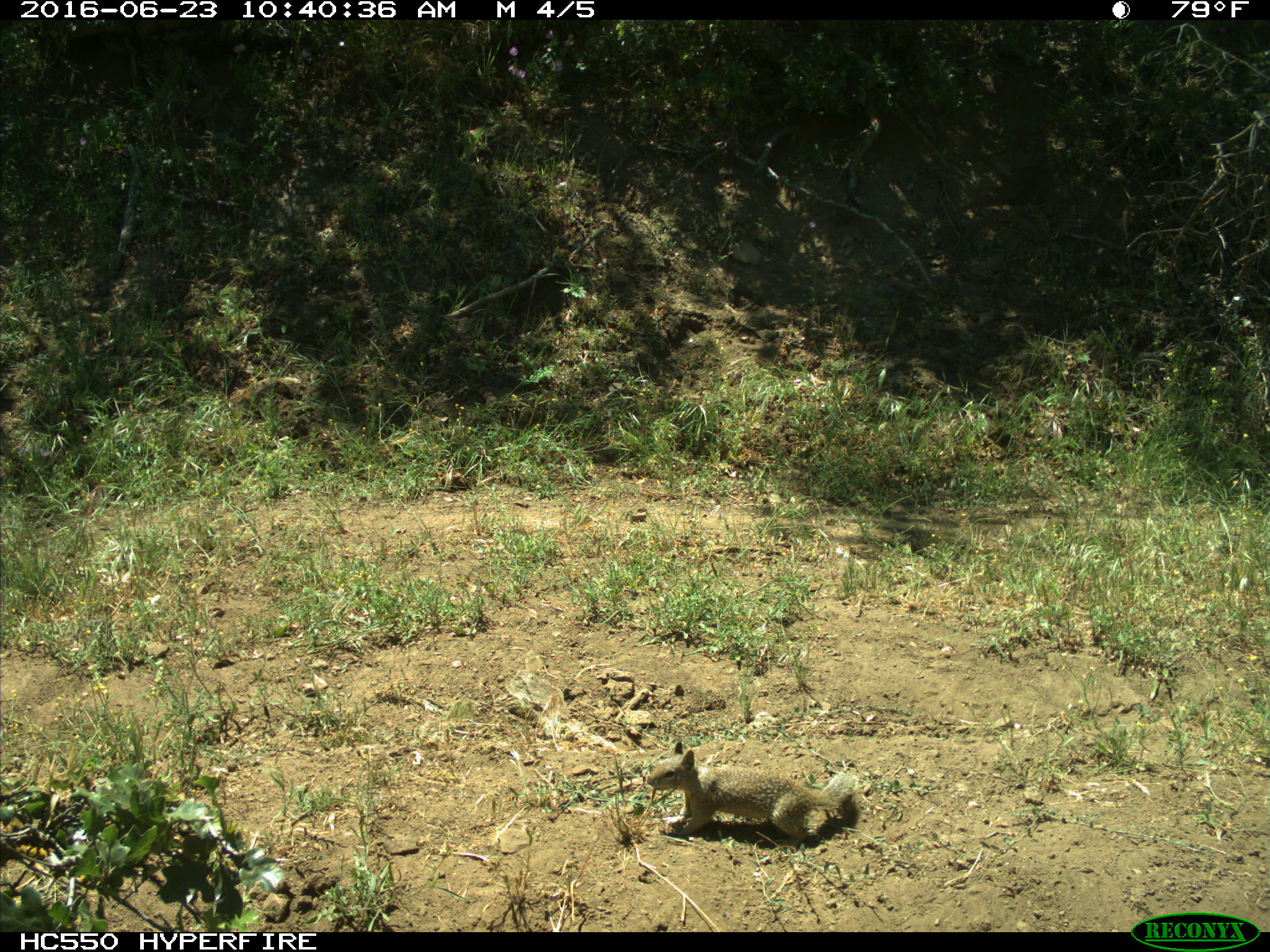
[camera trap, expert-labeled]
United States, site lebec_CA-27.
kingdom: Animalia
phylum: Chordata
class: Mammalia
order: Rodentia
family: Sciuridae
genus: Otospermophilus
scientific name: Otospermophilus beecheyi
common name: california ground squirrel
Otospermophilus beecheyi (california ground squirrel).